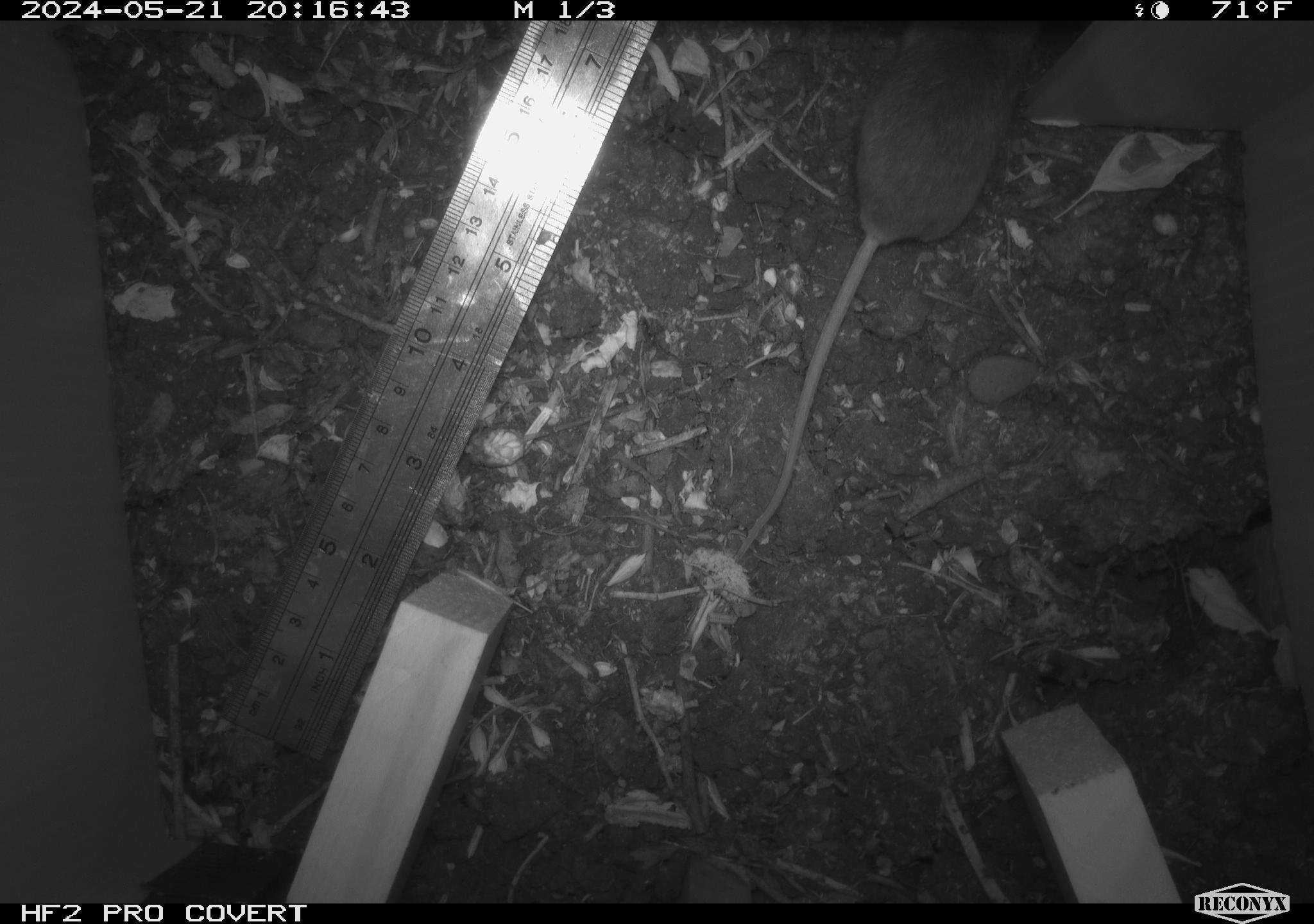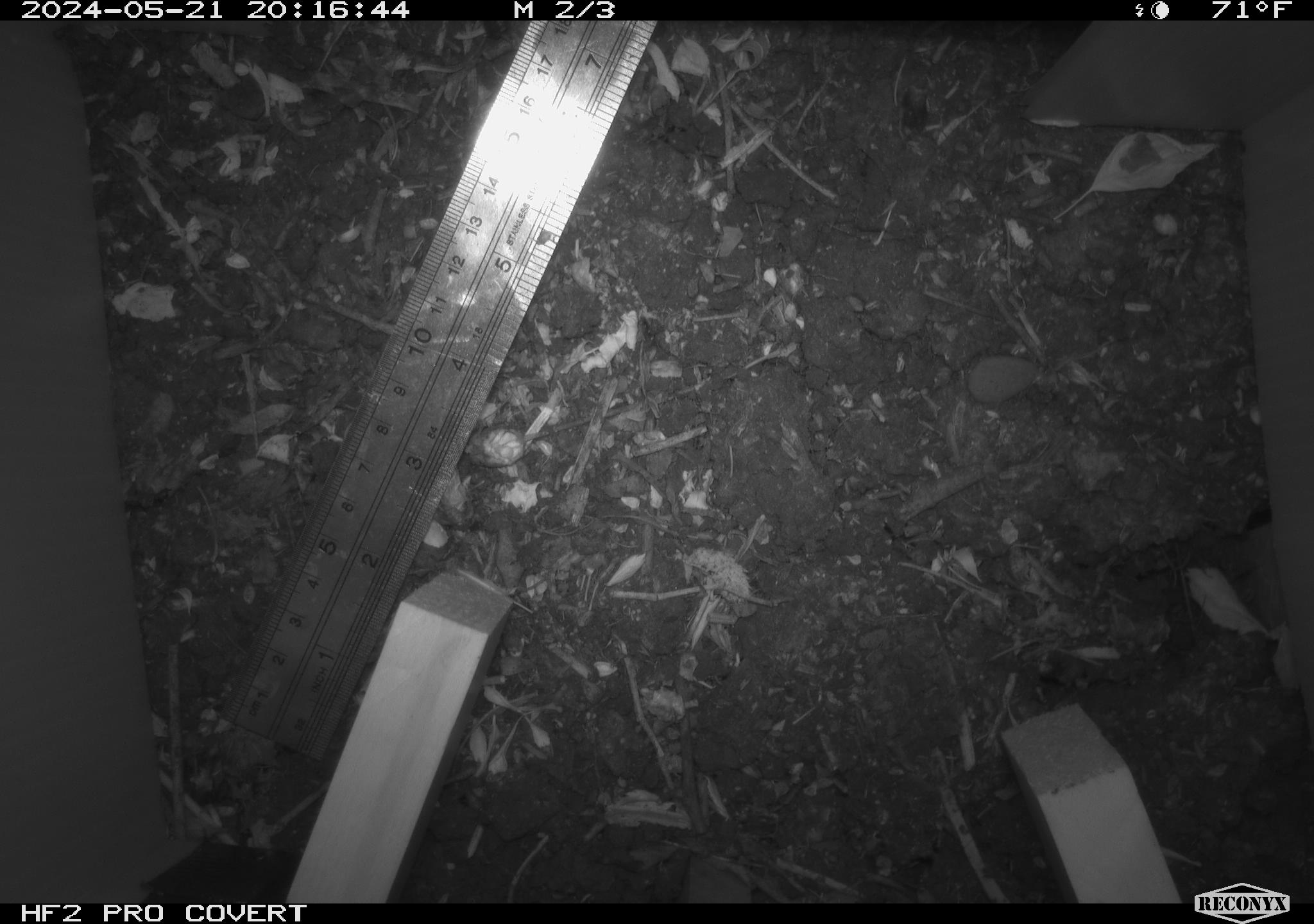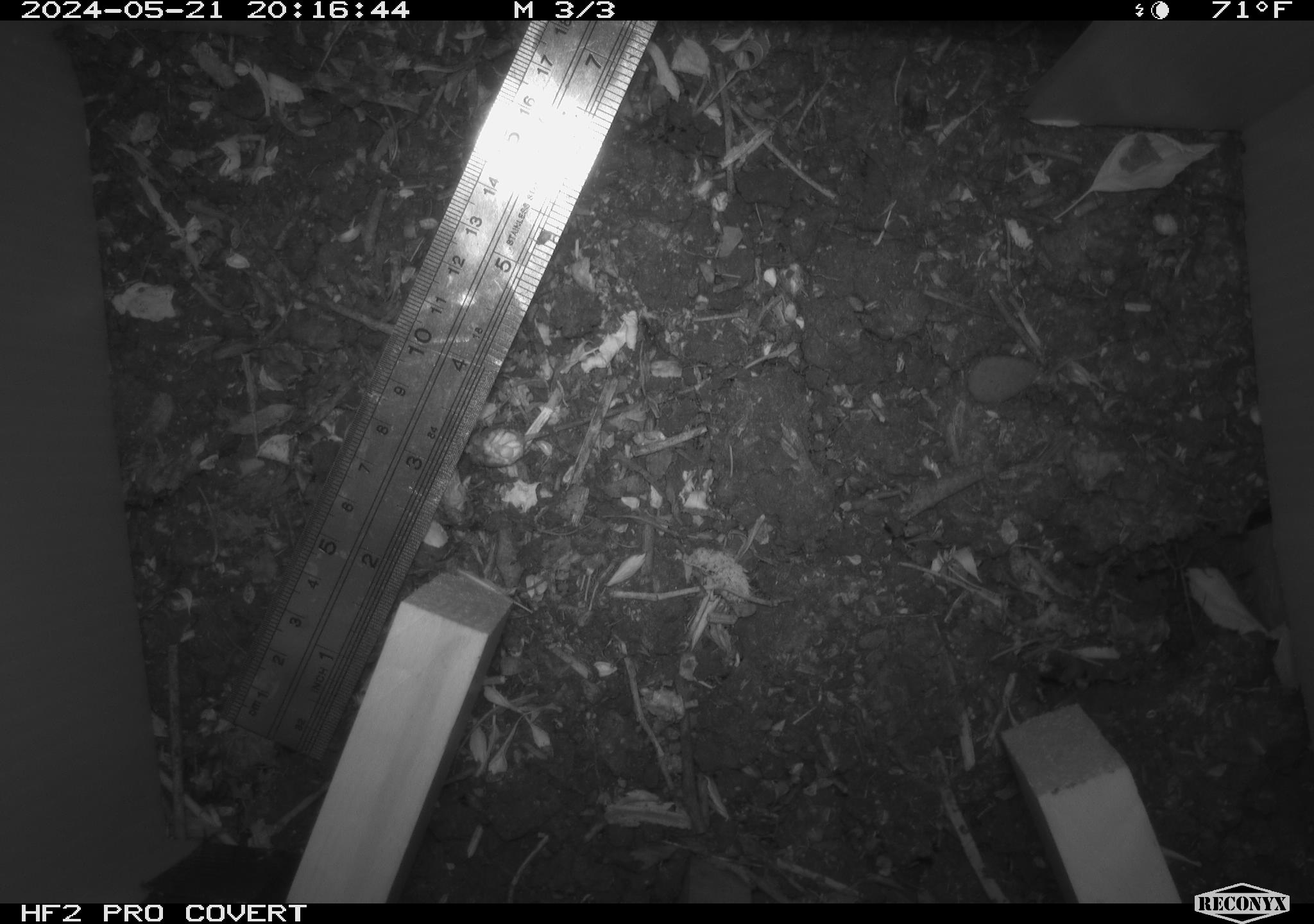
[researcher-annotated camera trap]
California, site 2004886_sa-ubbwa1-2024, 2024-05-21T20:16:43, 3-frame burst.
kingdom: Animalia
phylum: Chordata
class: Mammalia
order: Rodentia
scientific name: Rodentia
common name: mouse species